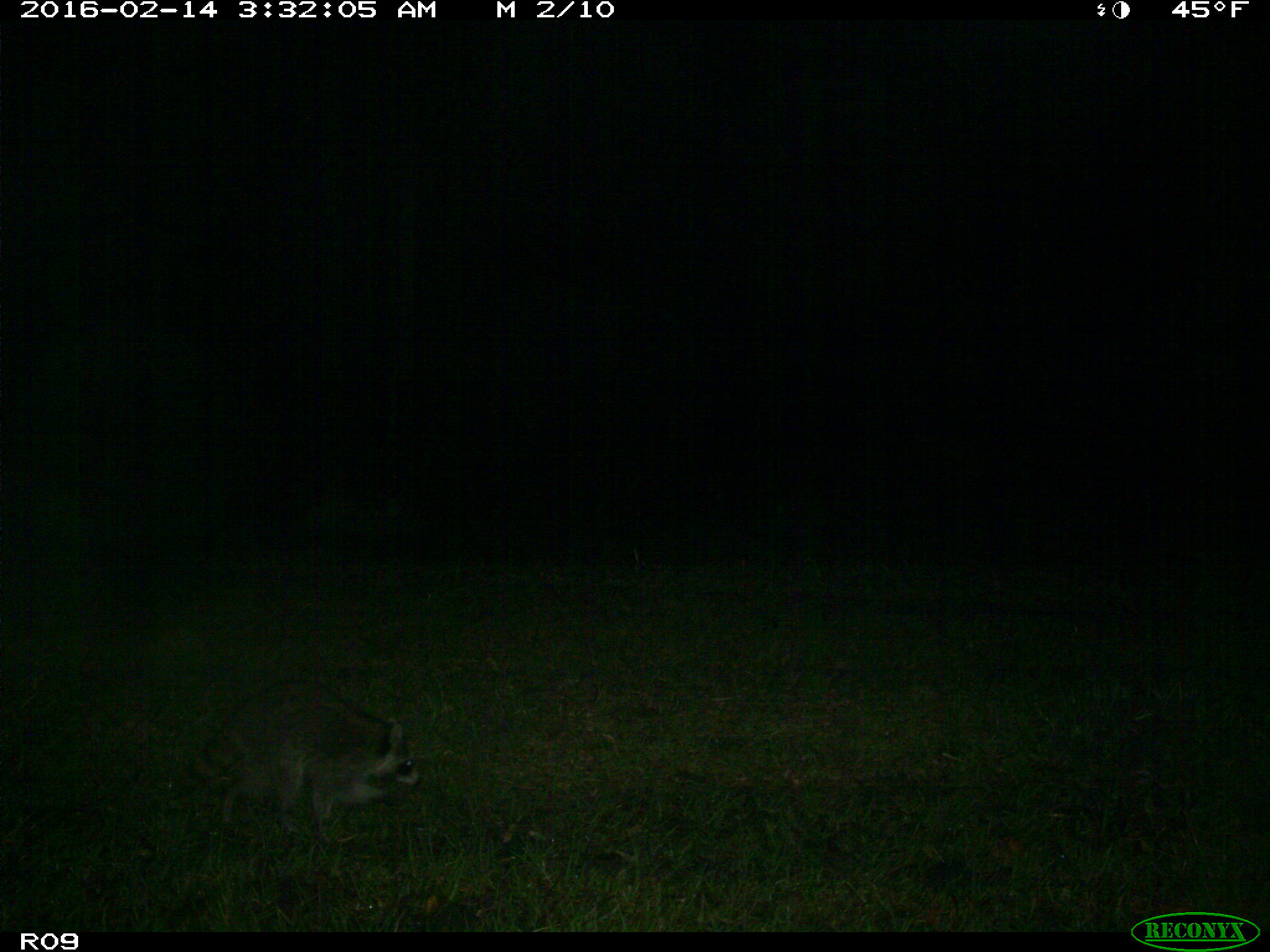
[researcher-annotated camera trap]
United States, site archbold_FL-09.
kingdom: Animalia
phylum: Chordata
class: Mammalia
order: Carnivora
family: Procyonidae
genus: Procyon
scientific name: Procyon lotor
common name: common raccoon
Procyon lotor (common raccoon).